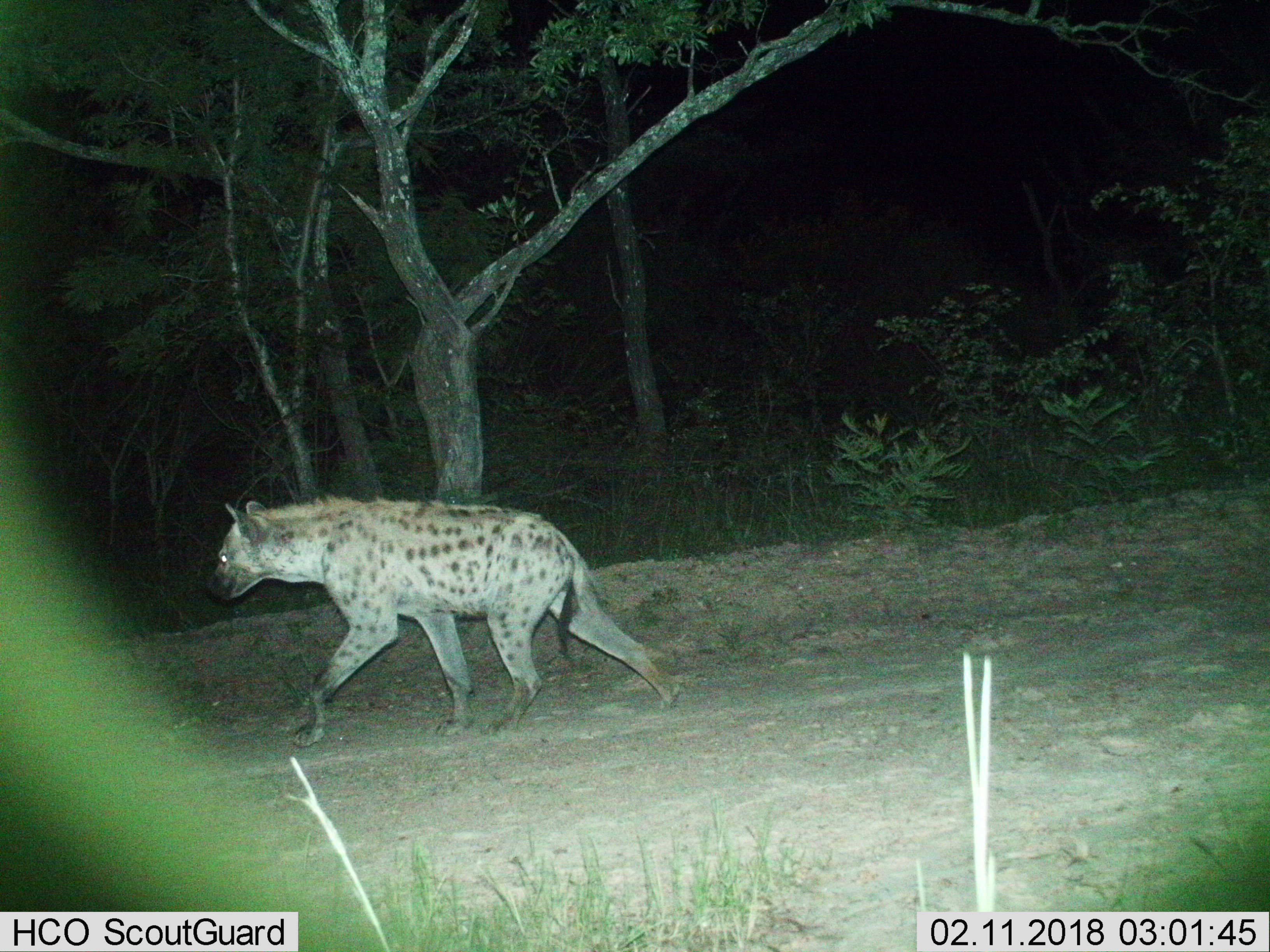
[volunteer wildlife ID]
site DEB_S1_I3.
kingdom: Animalia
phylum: Chordata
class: Mammalia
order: Carnivora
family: Hyaenidae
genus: Crocuta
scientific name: Crocuta crocuta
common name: spotted hyena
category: hyenaspotted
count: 1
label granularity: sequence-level